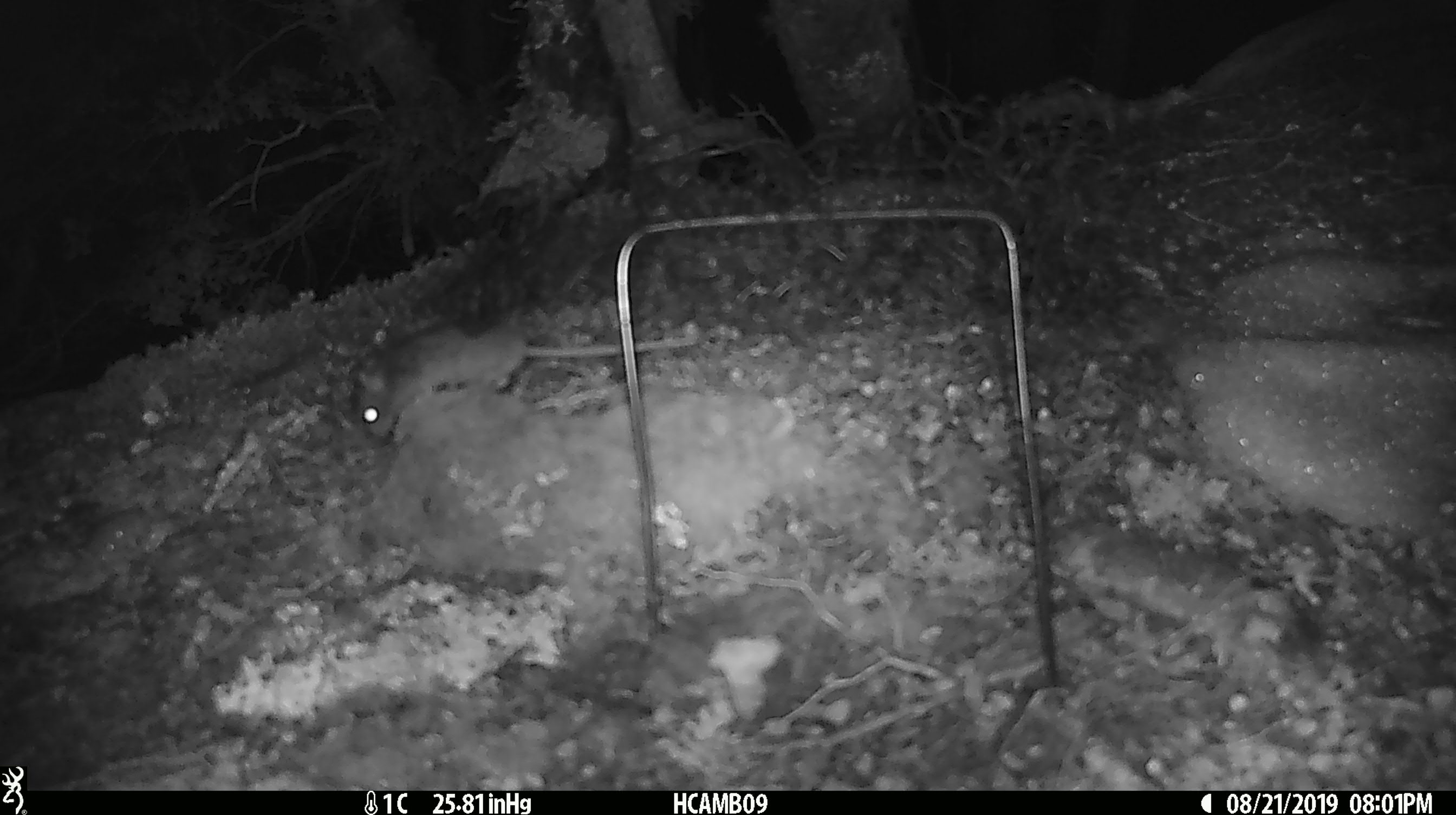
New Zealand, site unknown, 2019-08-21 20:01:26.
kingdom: Animalia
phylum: Chordata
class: Mammalia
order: Rodentia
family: Muridae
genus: Mus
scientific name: Mus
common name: mouse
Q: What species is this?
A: Mouse (Mus).